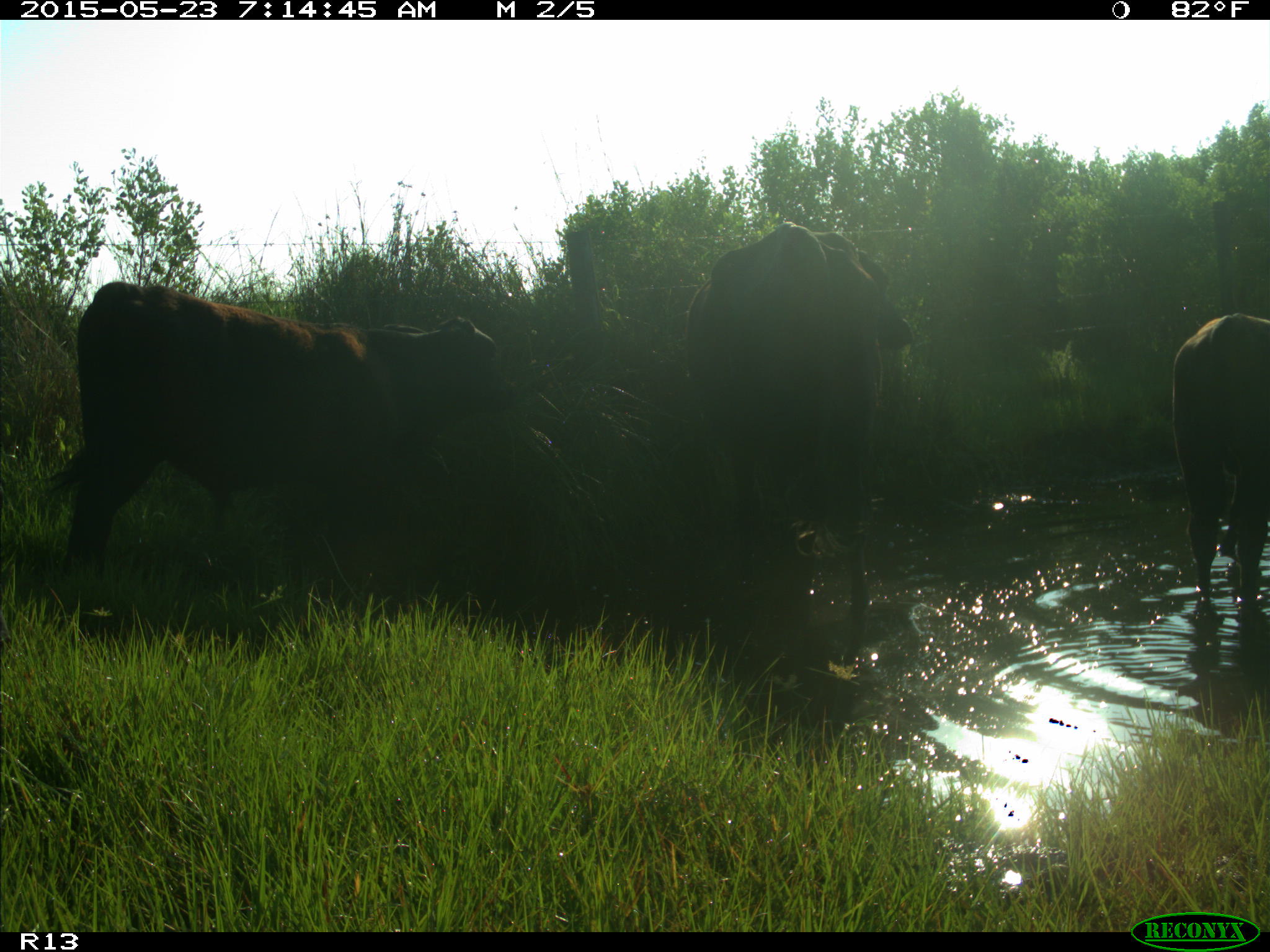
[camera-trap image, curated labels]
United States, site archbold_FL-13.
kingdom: Animalia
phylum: Chordata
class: Mammalia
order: Artiodactyla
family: Bovidae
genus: Bos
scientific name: Bos taurus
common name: domestic cow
Bos taurus (domestic cow).